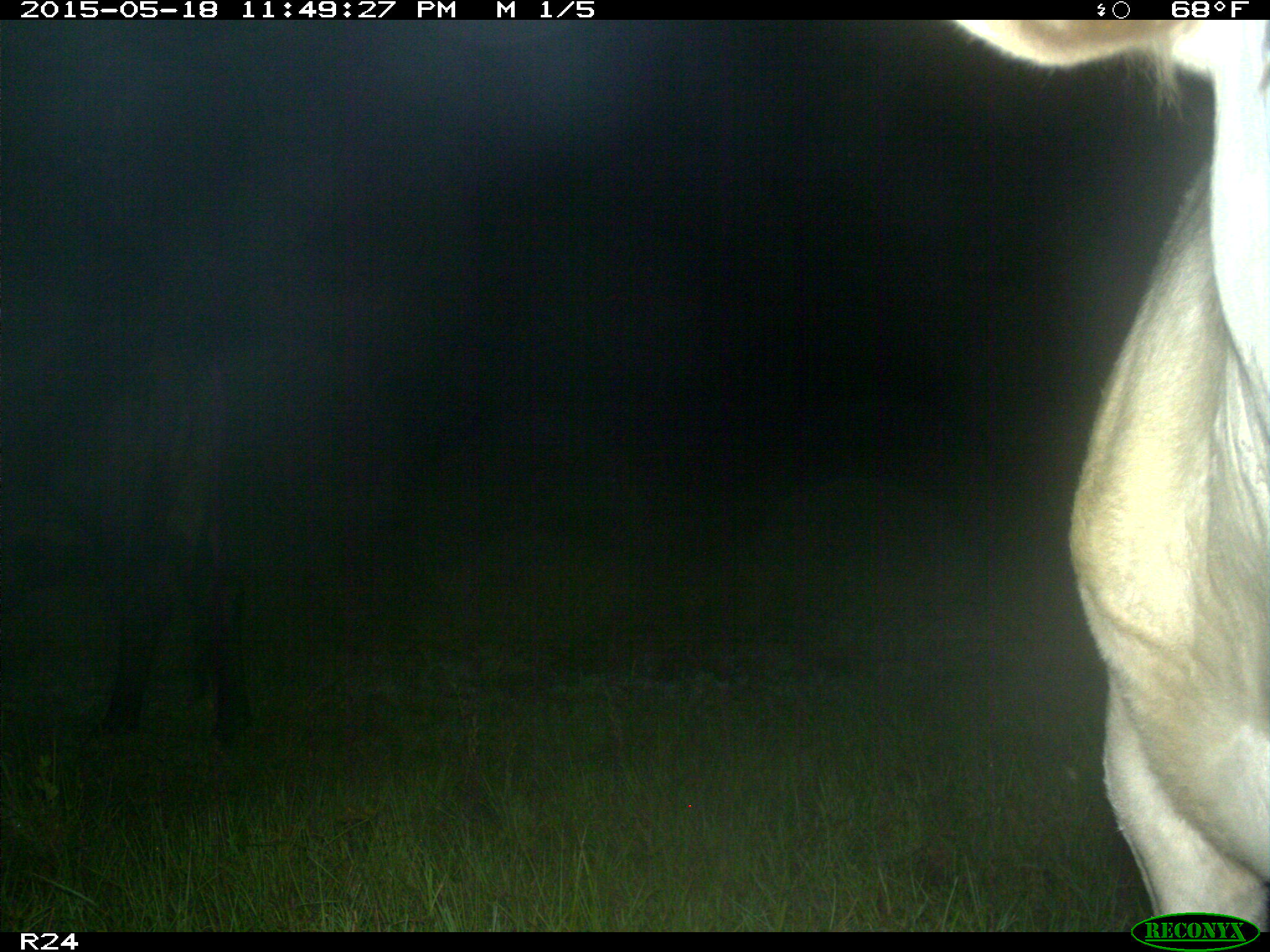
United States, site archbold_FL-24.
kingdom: Animalia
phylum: Chordata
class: Mammalia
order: Artiodactyla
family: Bovidae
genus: Bos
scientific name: Bos taurus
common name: domestic cow